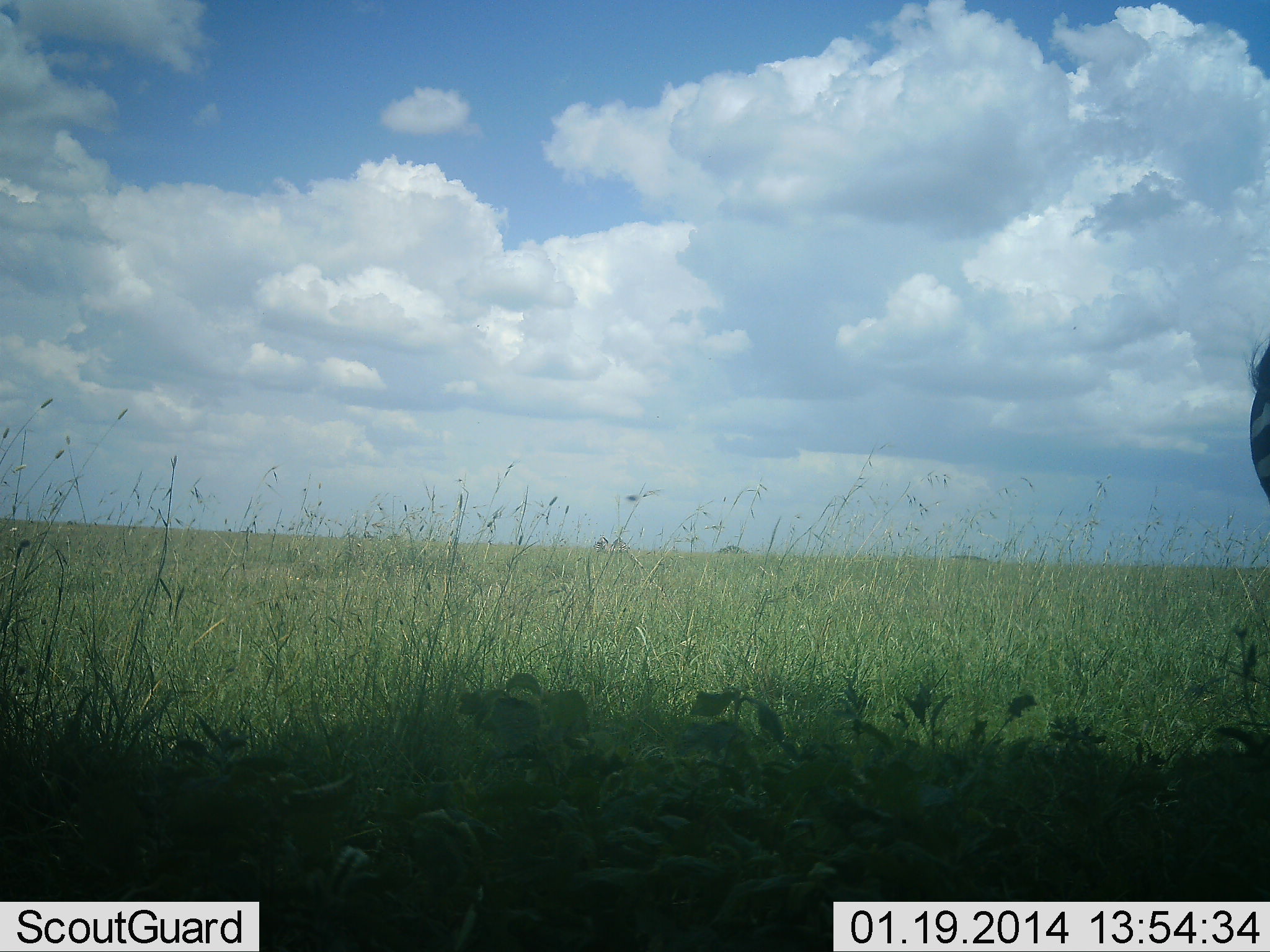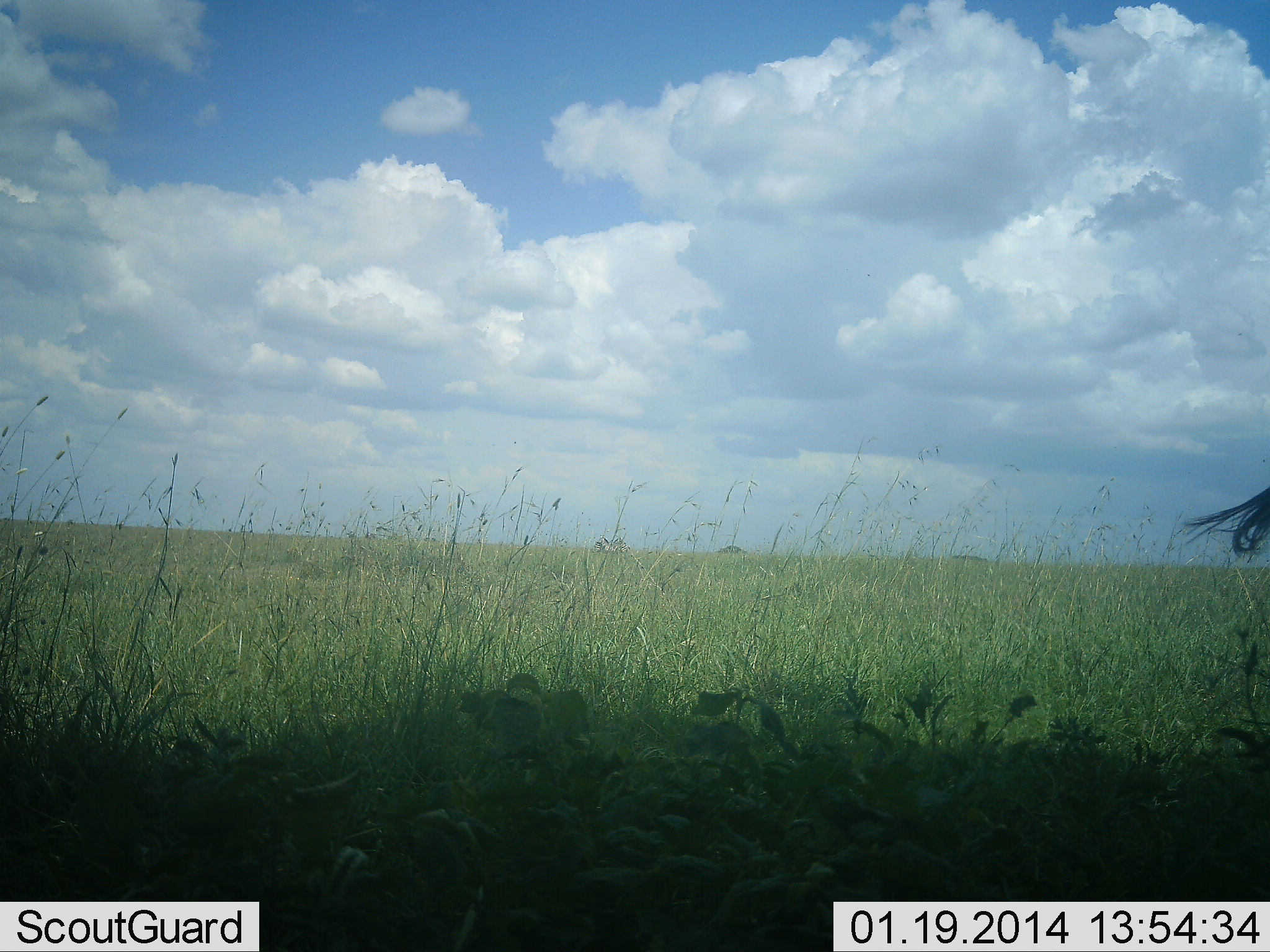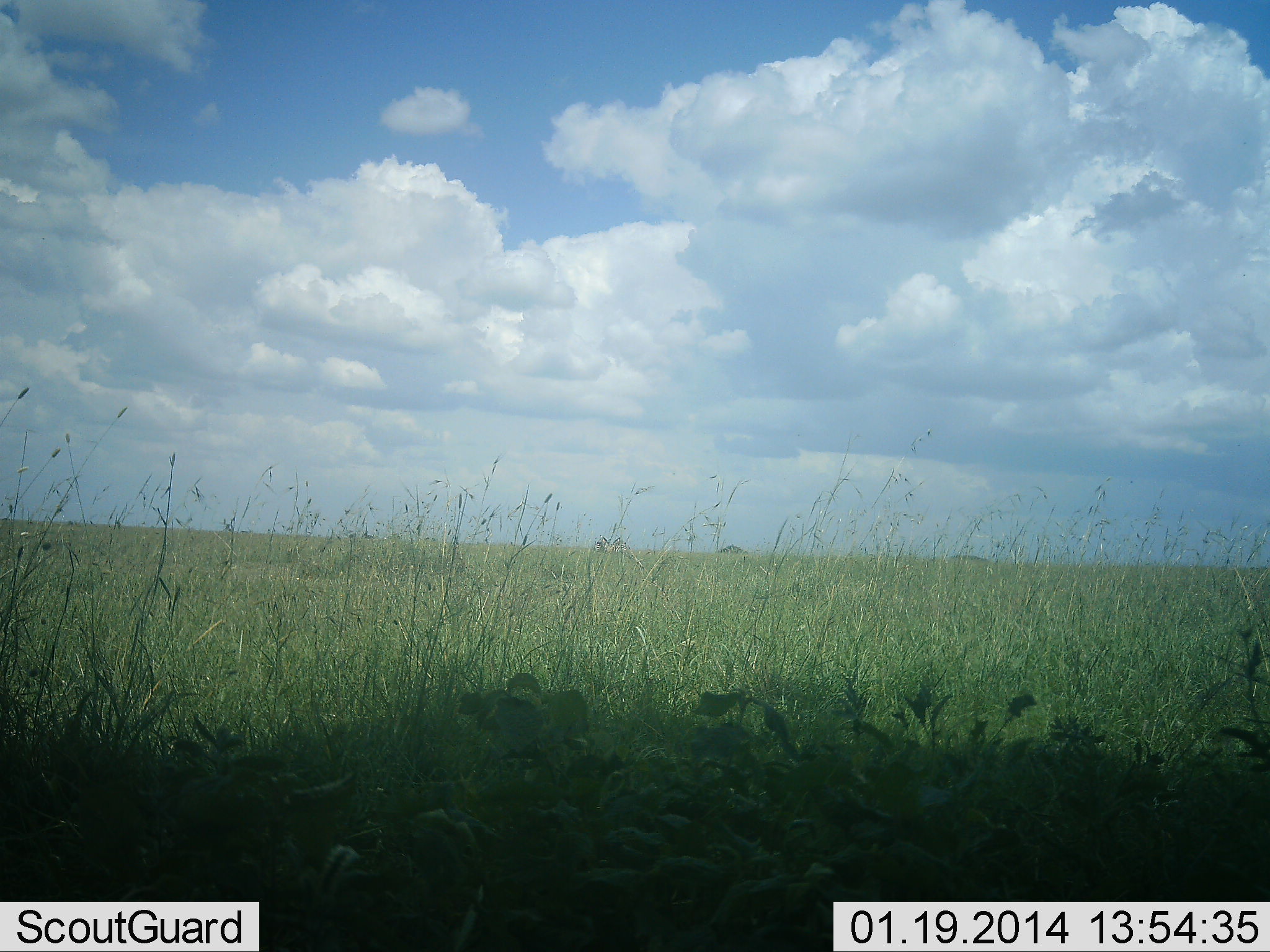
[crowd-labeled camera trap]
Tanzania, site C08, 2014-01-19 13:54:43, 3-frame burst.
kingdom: Animalia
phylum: Chordata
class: Mammalia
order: Perissodactyla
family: Equidae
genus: Equus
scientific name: Equus quagga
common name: plains zebra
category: zebra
Zebra (plains zebra) (Equus quagga), count 1. Behavior (volunteer vote fractions): standing 60%, resting 0%, moving 30%, interacting 10%. Young present (vote fraction): 0%. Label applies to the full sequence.